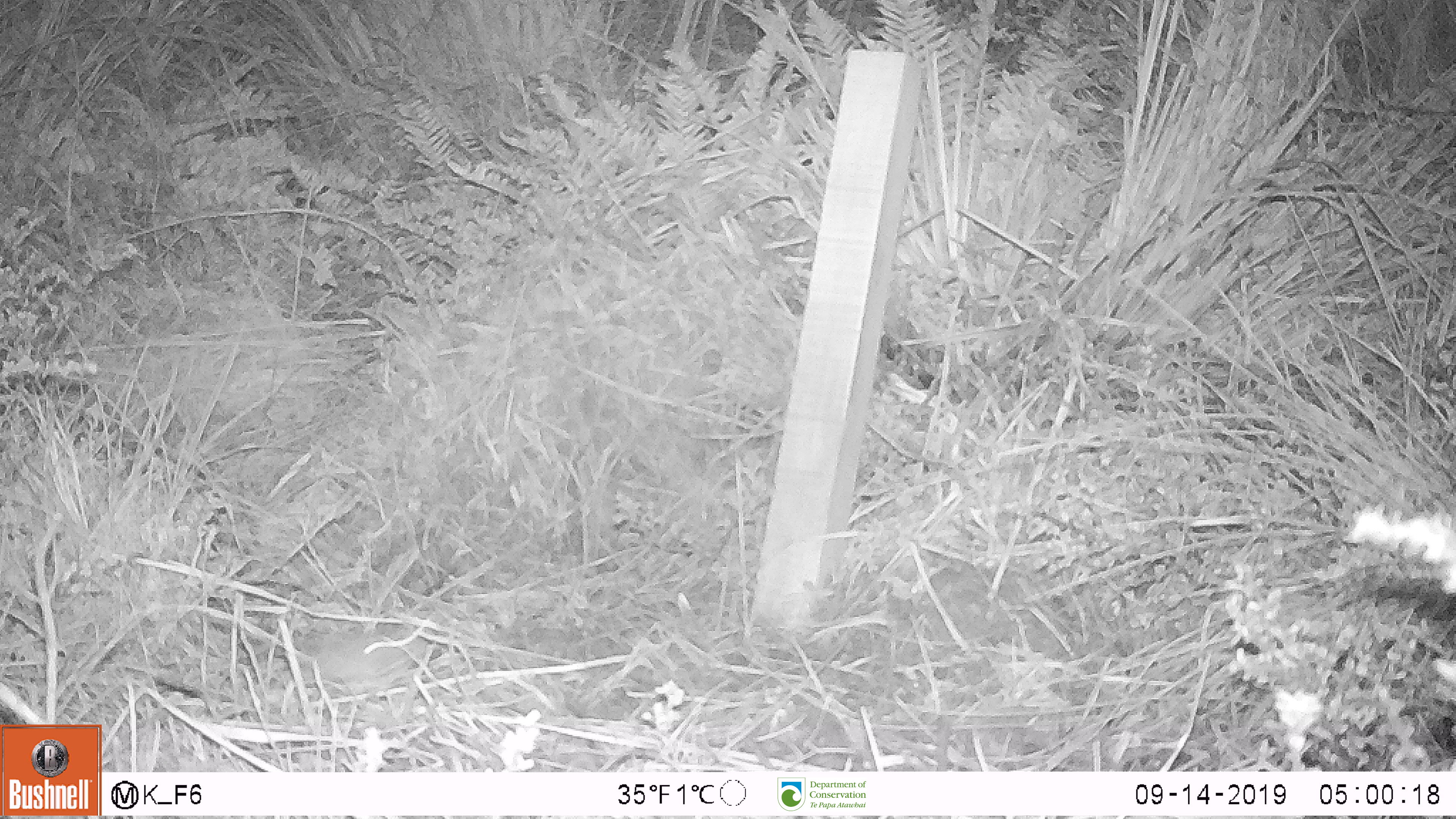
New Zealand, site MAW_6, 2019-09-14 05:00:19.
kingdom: Animalia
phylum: Chordata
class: Mammalia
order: Rodentia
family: Muridae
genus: Mus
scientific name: Mus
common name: mouse